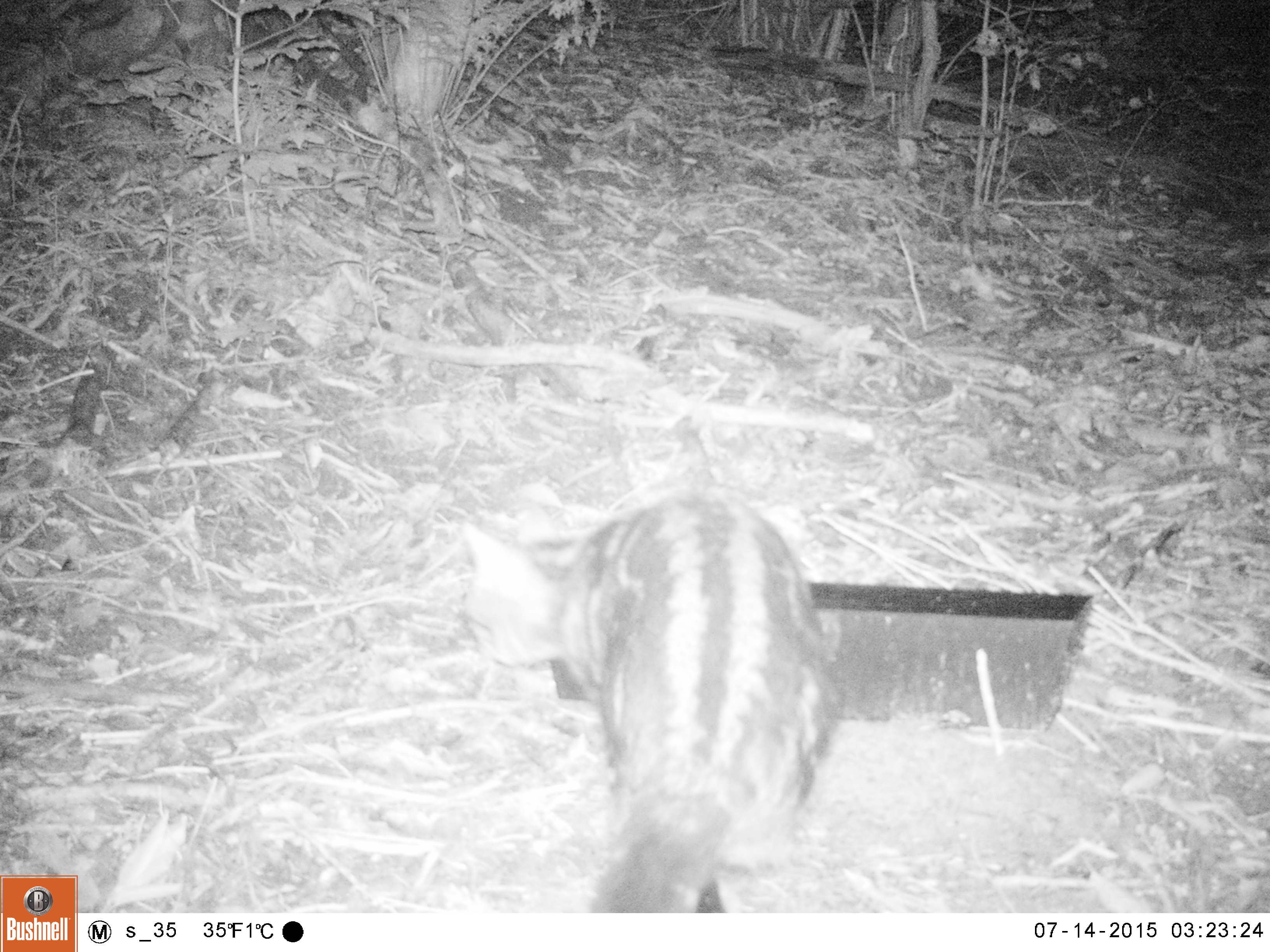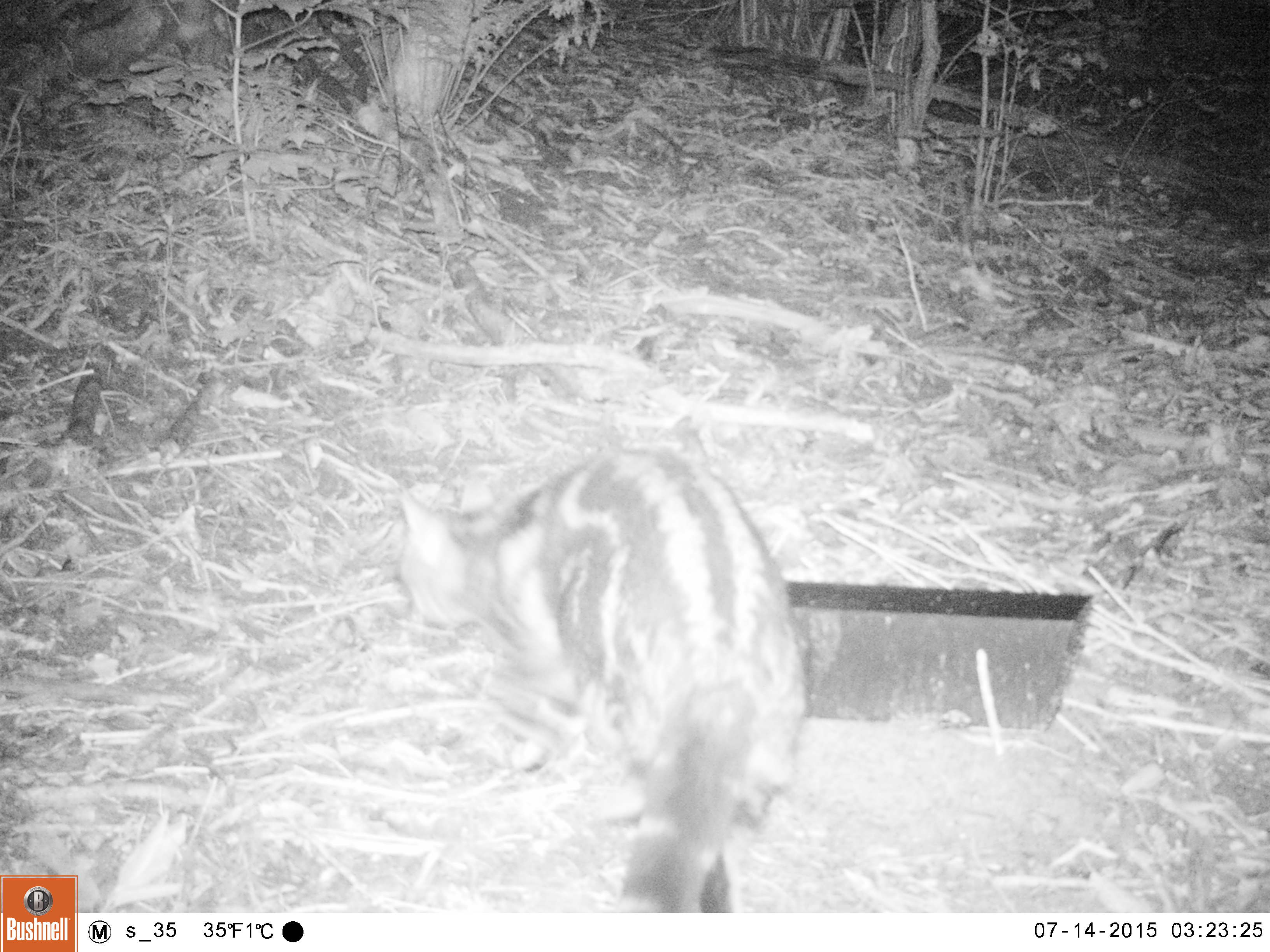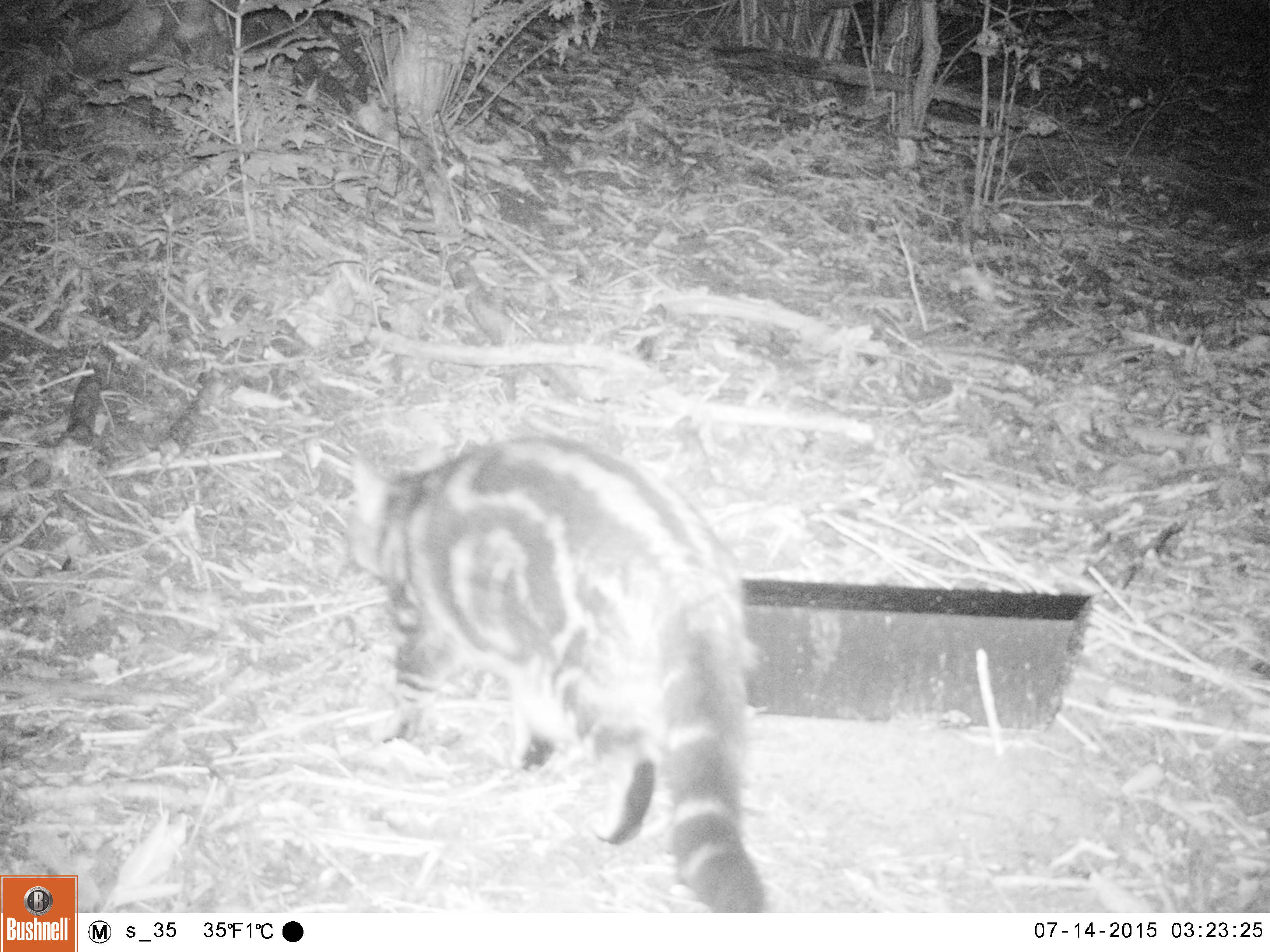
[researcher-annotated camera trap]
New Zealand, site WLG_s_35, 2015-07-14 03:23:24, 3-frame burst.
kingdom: Animalia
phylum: Chordata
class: Mammalia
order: Carnivora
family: Felidae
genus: Felis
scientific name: Felis catus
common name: domestic cat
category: cat